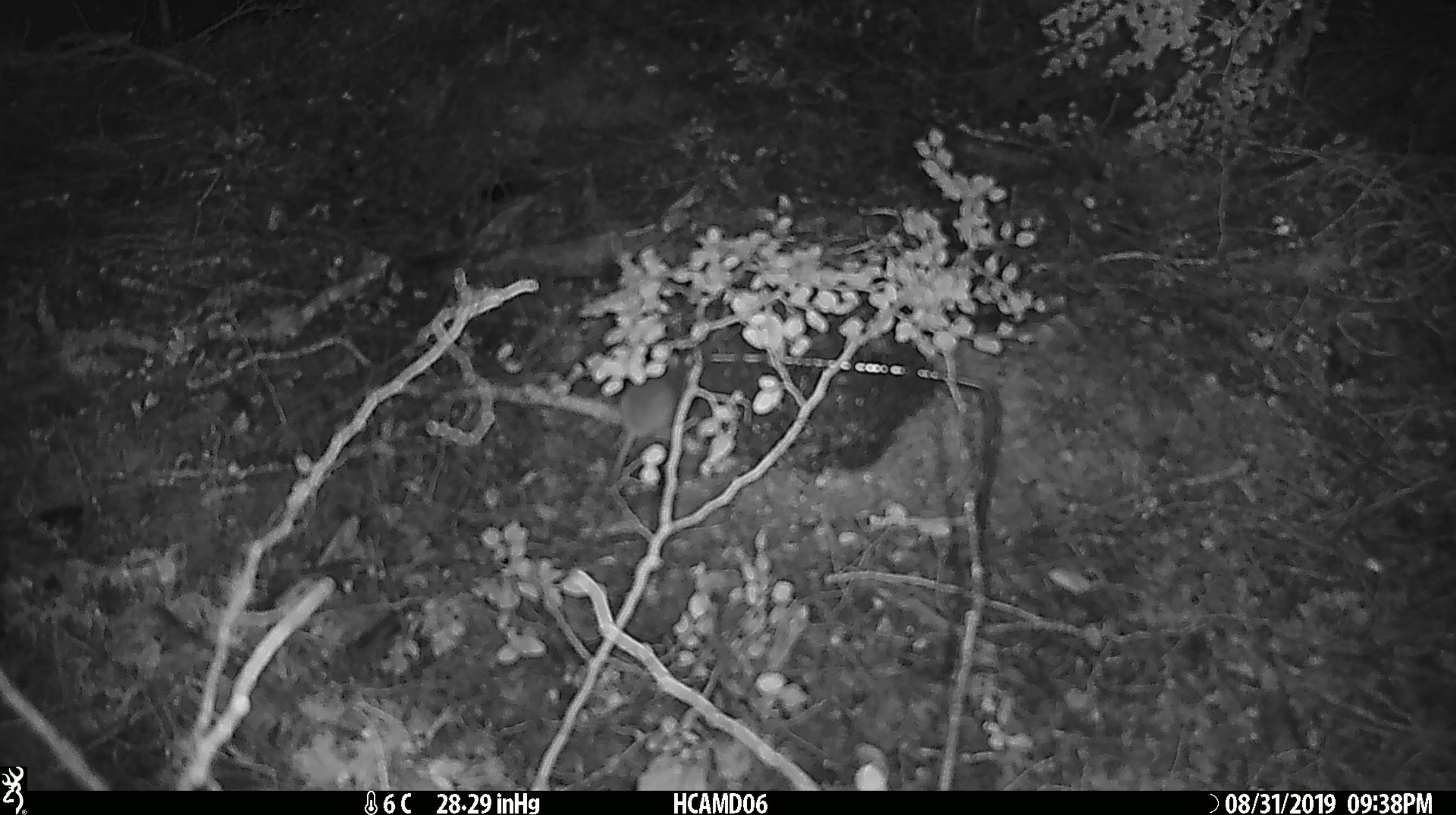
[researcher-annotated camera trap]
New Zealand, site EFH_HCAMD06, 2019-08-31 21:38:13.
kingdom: Animalia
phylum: Chordata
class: Mammalia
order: Rodentia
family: Muridae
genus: Mus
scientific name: Mus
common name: mouse